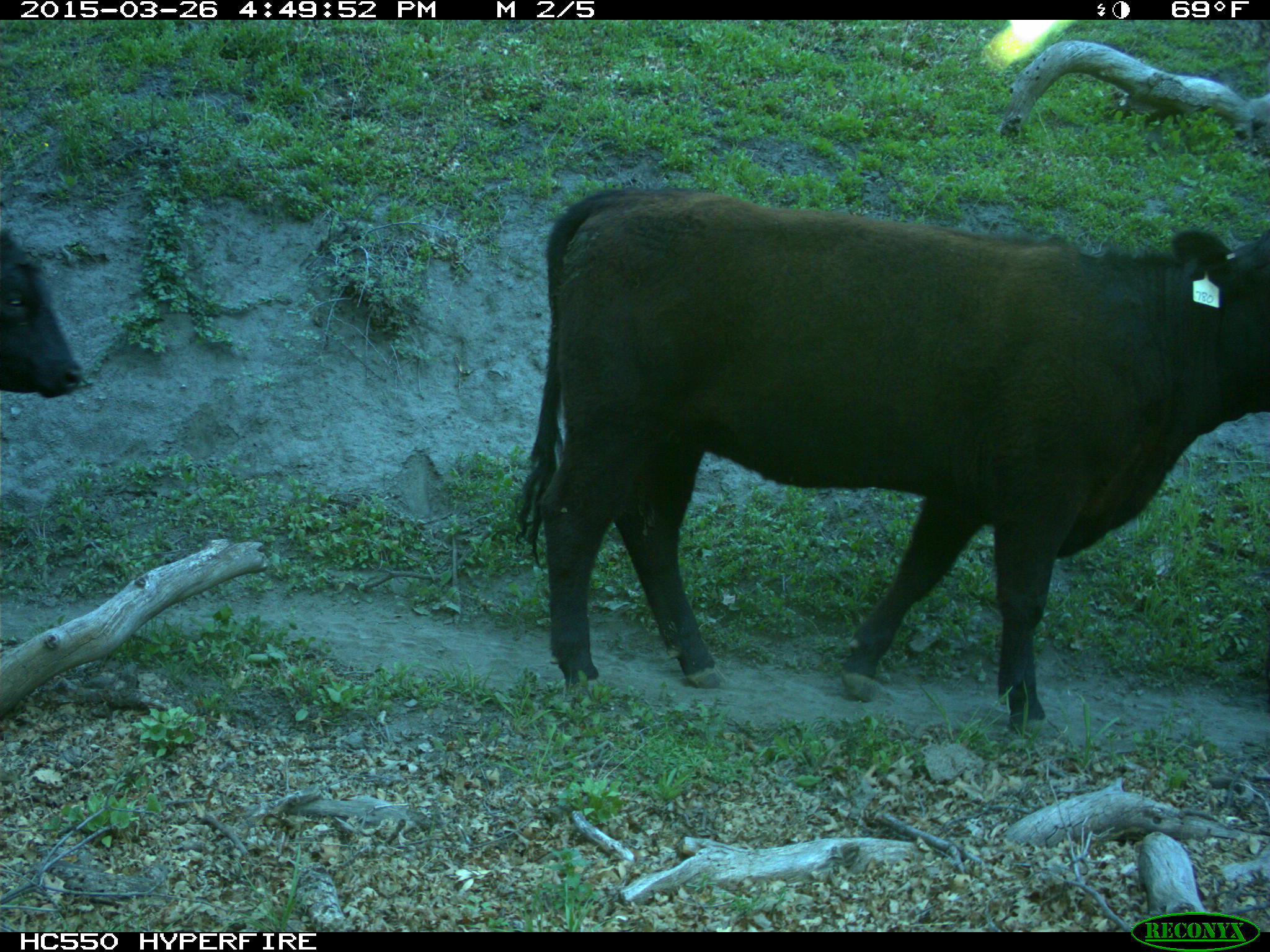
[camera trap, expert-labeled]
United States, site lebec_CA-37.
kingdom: Animalia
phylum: Chordata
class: Mammalia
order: Artiodactyla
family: Bovidae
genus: Bos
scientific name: Bos taurus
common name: domestic cow